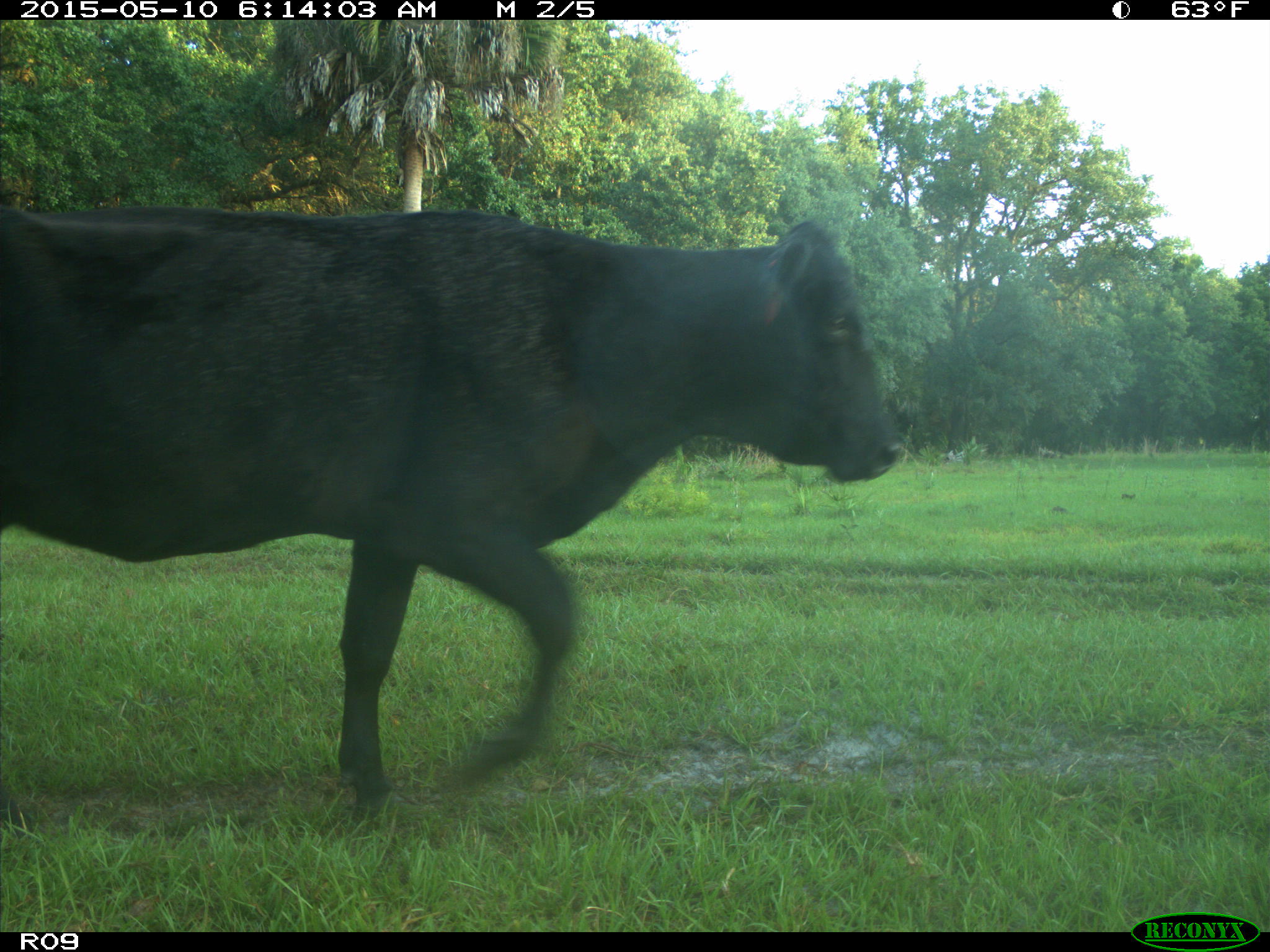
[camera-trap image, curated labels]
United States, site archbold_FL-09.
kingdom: Animalia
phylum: Chordata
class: Mammalia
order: Artiodactyla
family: Bovidae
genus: Bos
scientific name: Bos taurus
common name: domestic cow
Bos taurus (domestic cow).